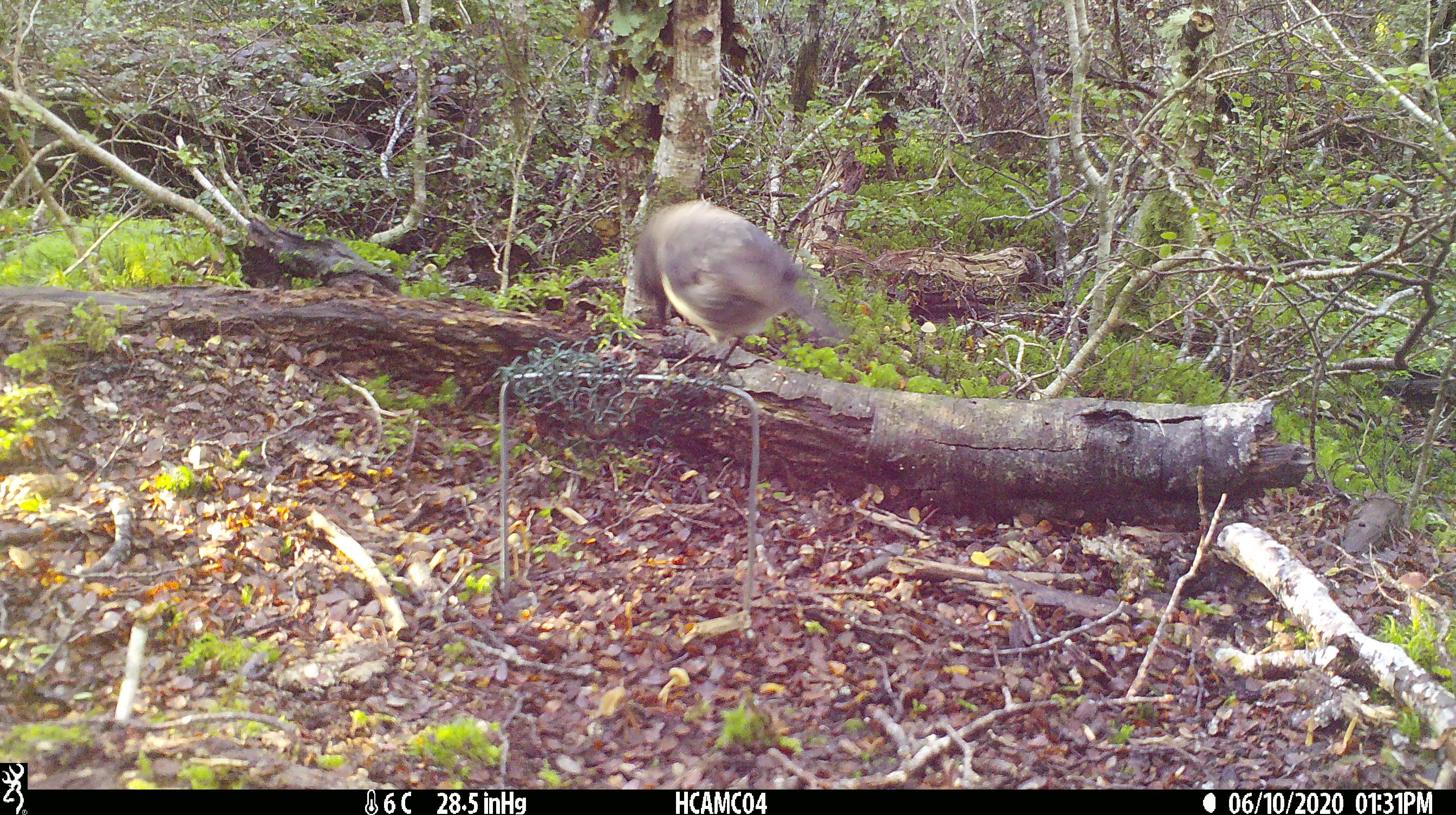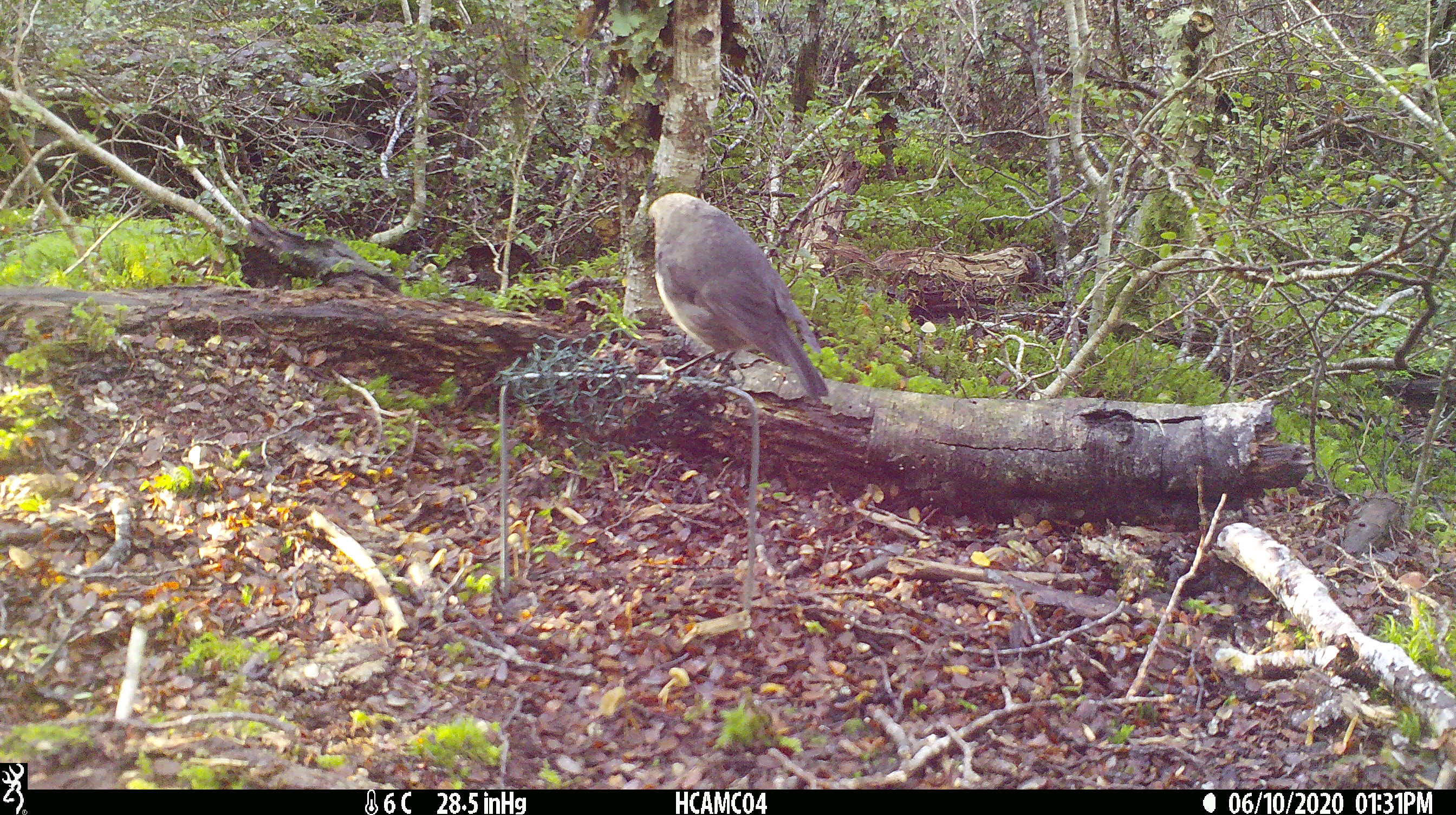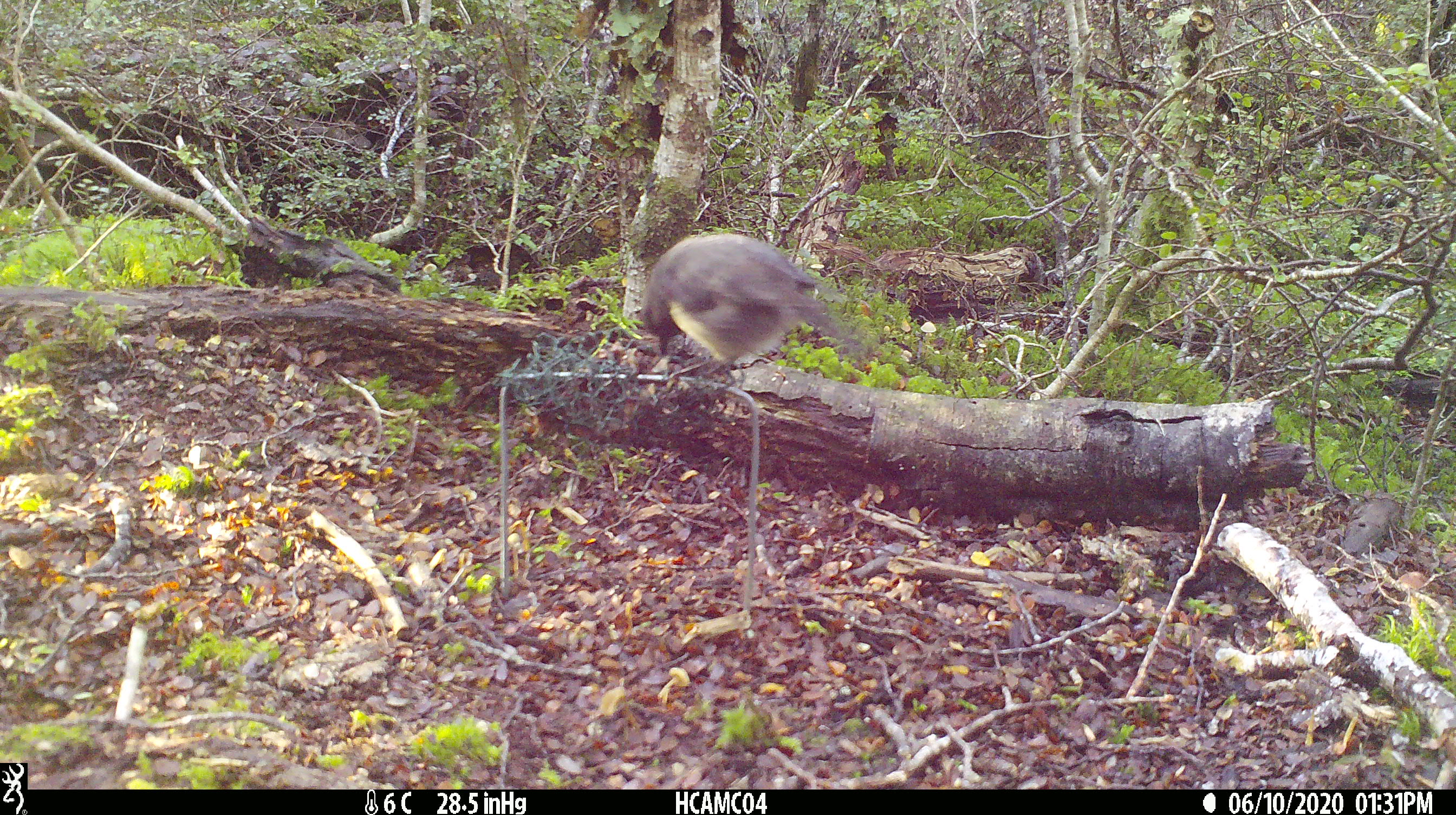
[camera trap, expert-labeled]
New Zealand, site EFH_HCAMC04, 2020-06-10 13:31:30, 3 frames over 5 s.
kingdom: Animalia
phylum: Chordata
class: Aves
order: Passeriformes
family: Petroicidae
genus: Petroica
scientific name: Petroica australis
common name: new zealand robin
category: robin